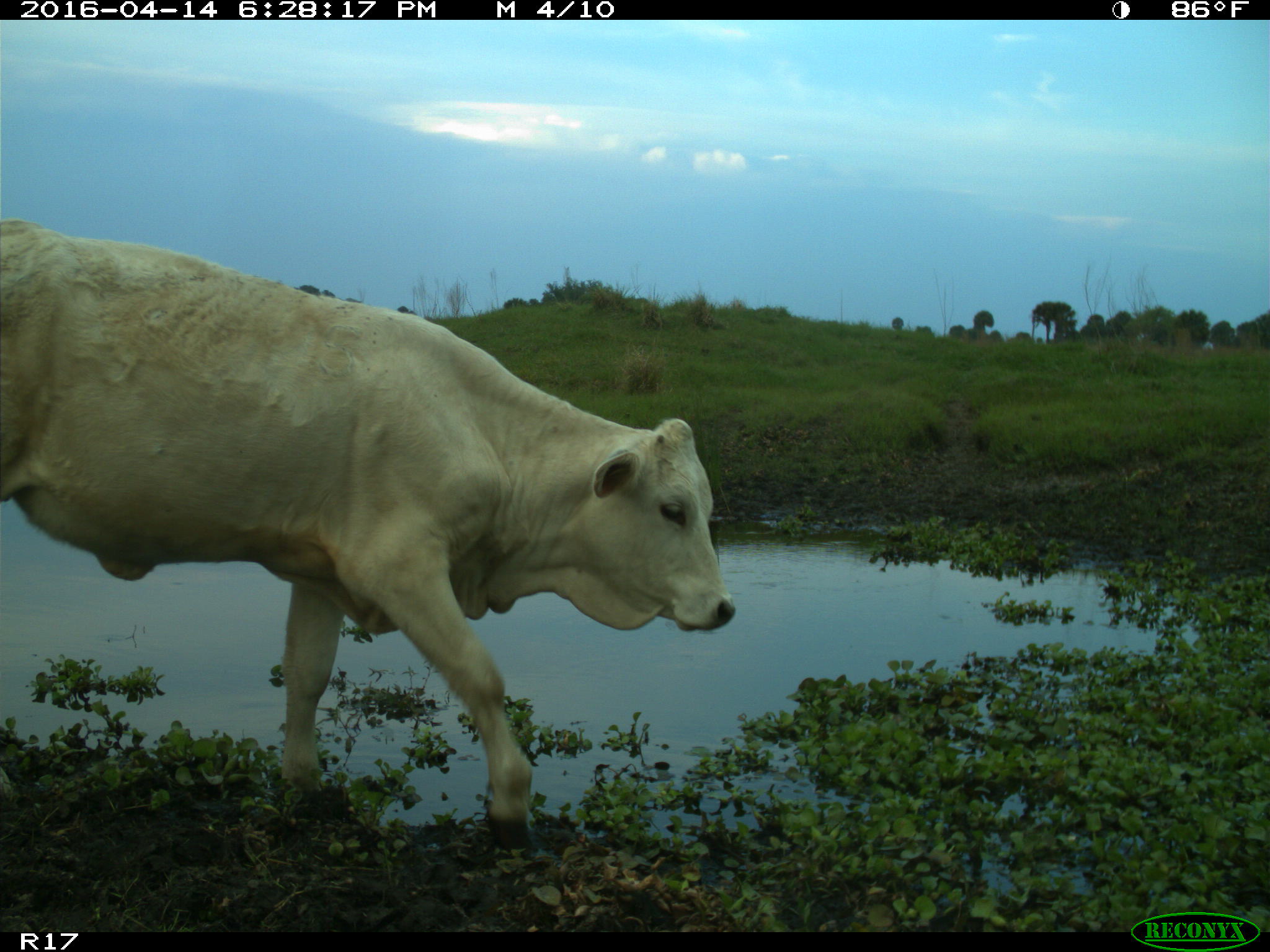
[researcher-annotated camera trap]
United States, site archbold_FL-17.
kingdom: Animalia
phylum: Chordata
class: Mammalia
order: Artiodactyla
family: Bovidae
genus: Bos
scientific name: Bos taurus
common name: domestic cow